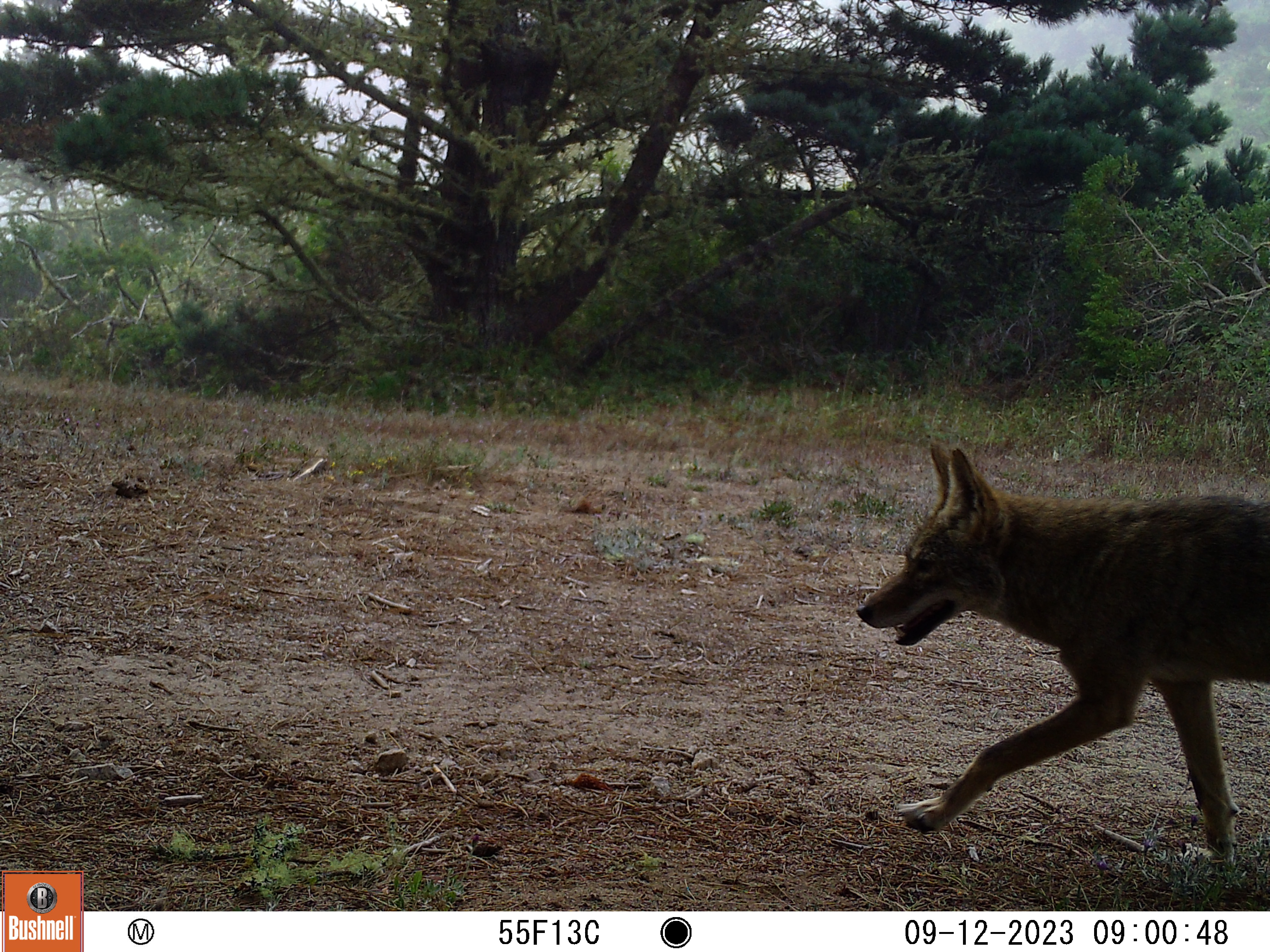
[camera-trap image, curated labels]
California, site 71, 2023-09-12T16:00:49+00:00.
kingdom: Animalia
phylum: Chordata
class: Mammalia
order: Carnivora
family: Canidae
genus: Canis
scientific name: Canis latrans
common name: coyote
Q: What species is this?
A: Coyote (Canis latrans).